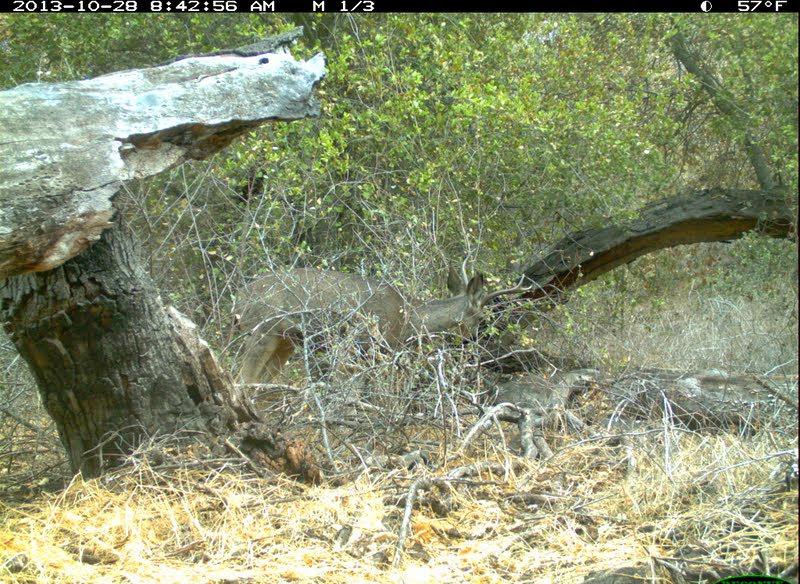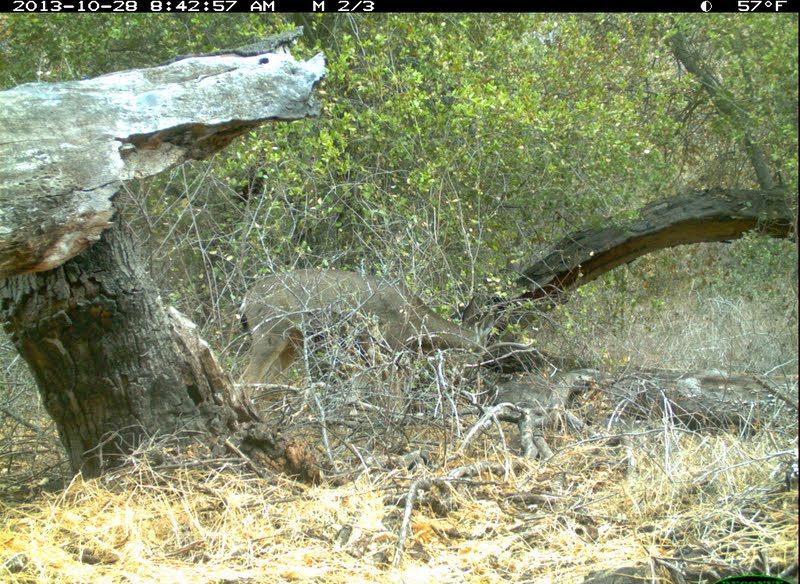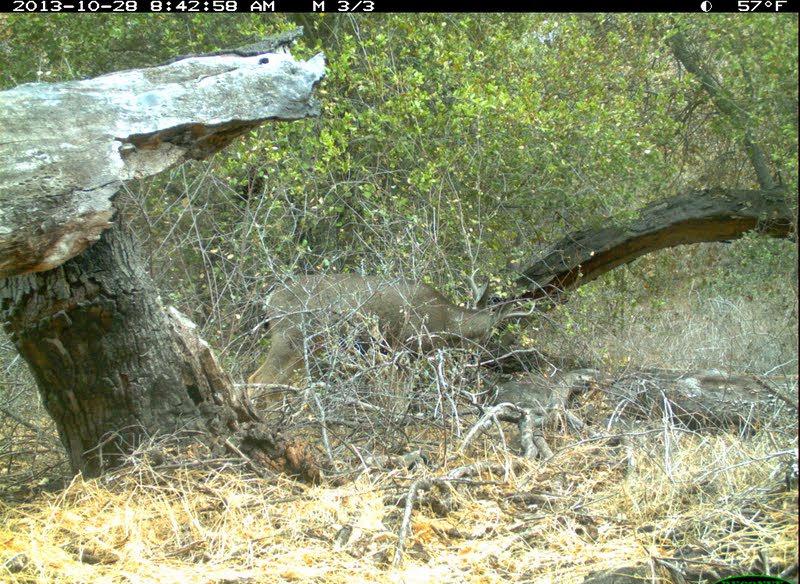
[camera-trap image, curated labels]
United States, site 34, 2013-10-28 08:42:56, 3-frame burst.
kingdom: Animalia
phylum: Chordata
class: Mammalia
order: Artiodactyla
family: Cervidae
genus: Odocoileus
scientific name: Odocoileus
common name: deer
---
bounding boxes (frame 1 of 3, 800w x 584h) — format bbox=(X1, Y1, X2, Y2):
deer: bbox=(217, 256, 530, 447)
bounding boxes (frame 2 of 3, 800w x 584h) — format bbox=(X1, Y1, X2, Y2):
deer: bbox=(231, 267, 539, 455)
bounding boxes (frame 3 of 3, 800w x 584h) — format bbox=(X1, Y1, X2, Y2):
deer: bbox=(240, 273, 537, 453)